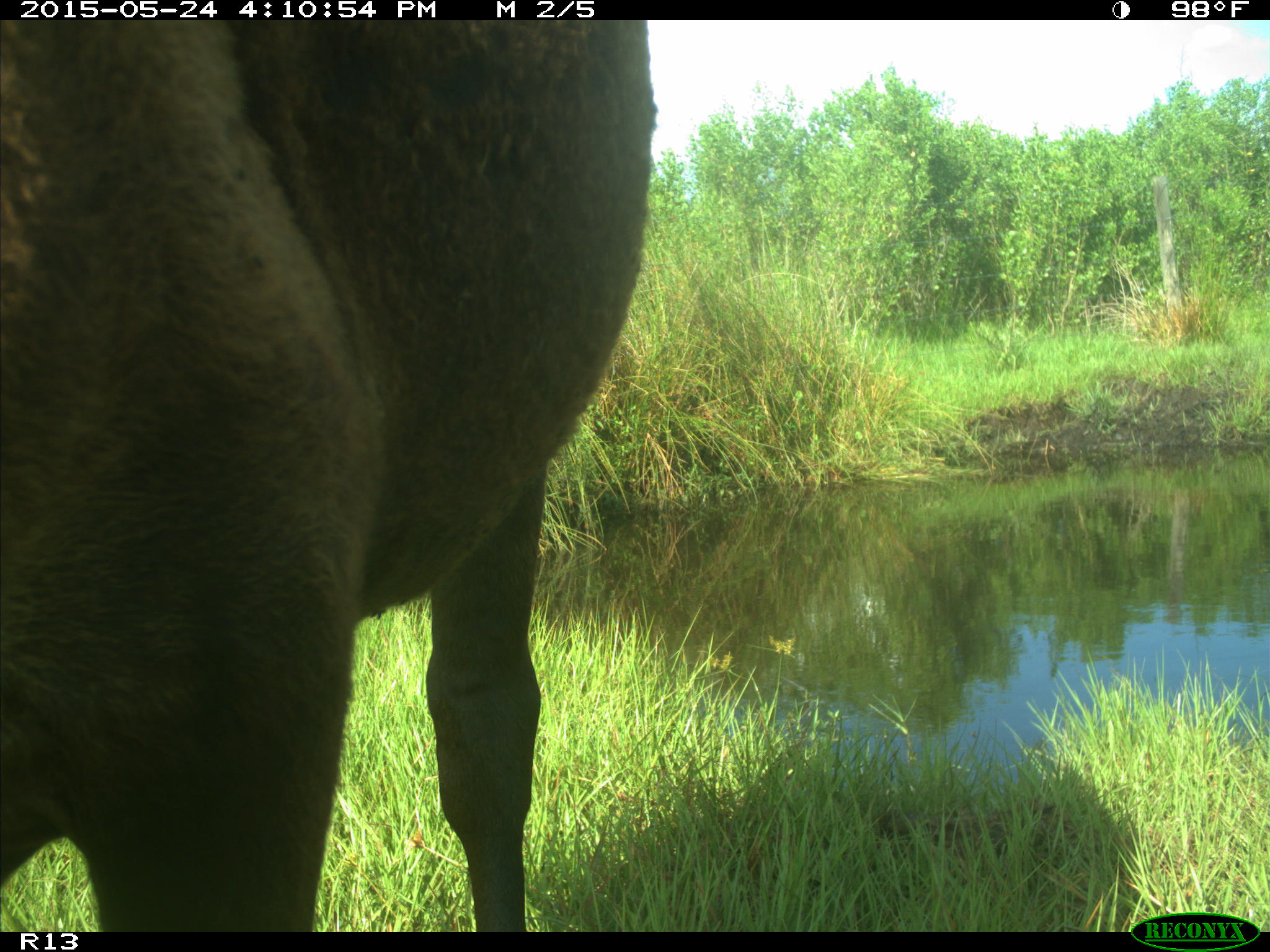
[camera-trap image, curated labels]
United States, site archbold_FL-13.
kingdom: Animalia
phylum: Chordata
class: Mammalia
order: Artiodactyla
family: Bovidae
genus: Bos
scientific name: Bos taurus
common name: domestic cow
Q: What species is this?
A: Bos taurus (domestic cow).